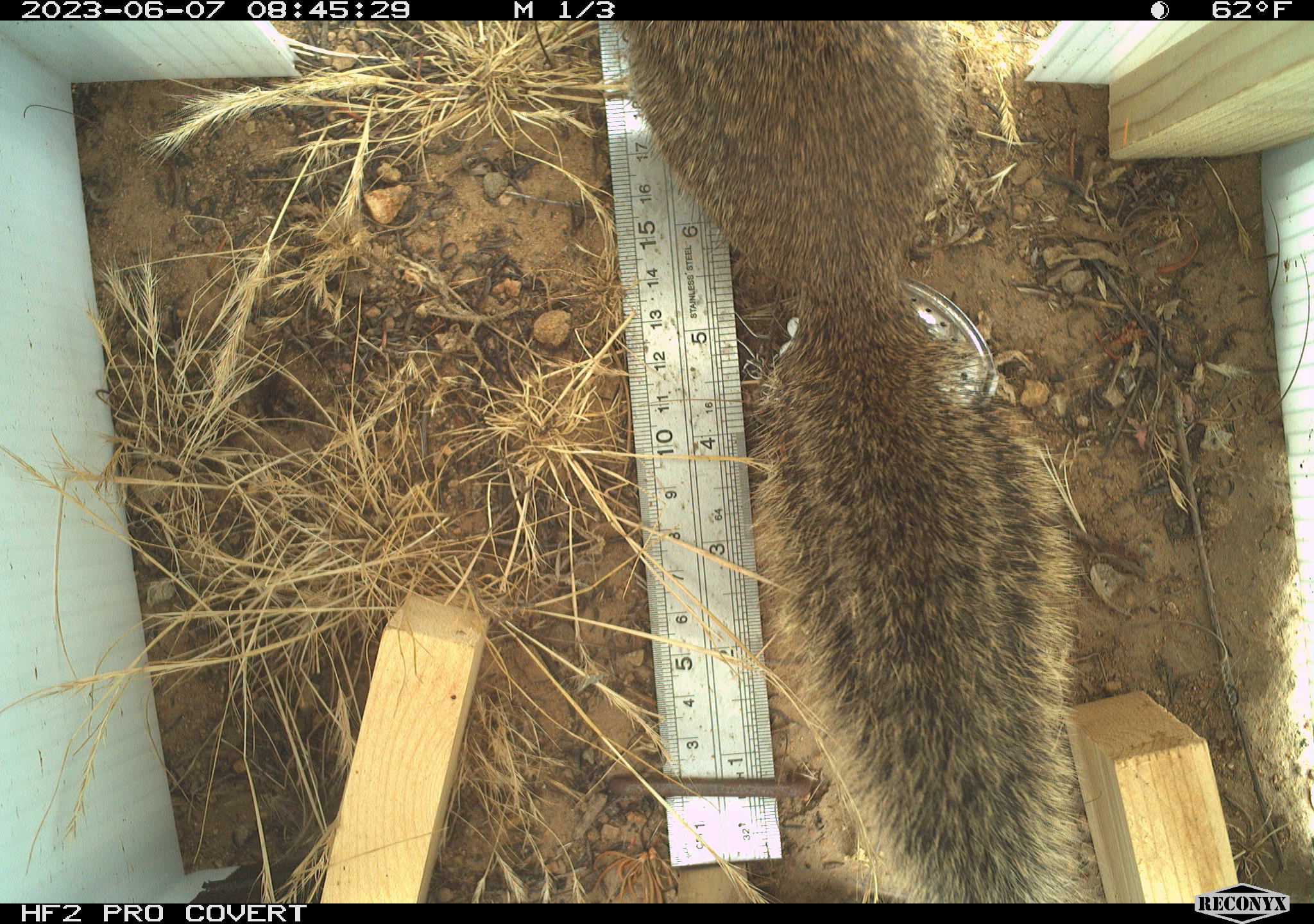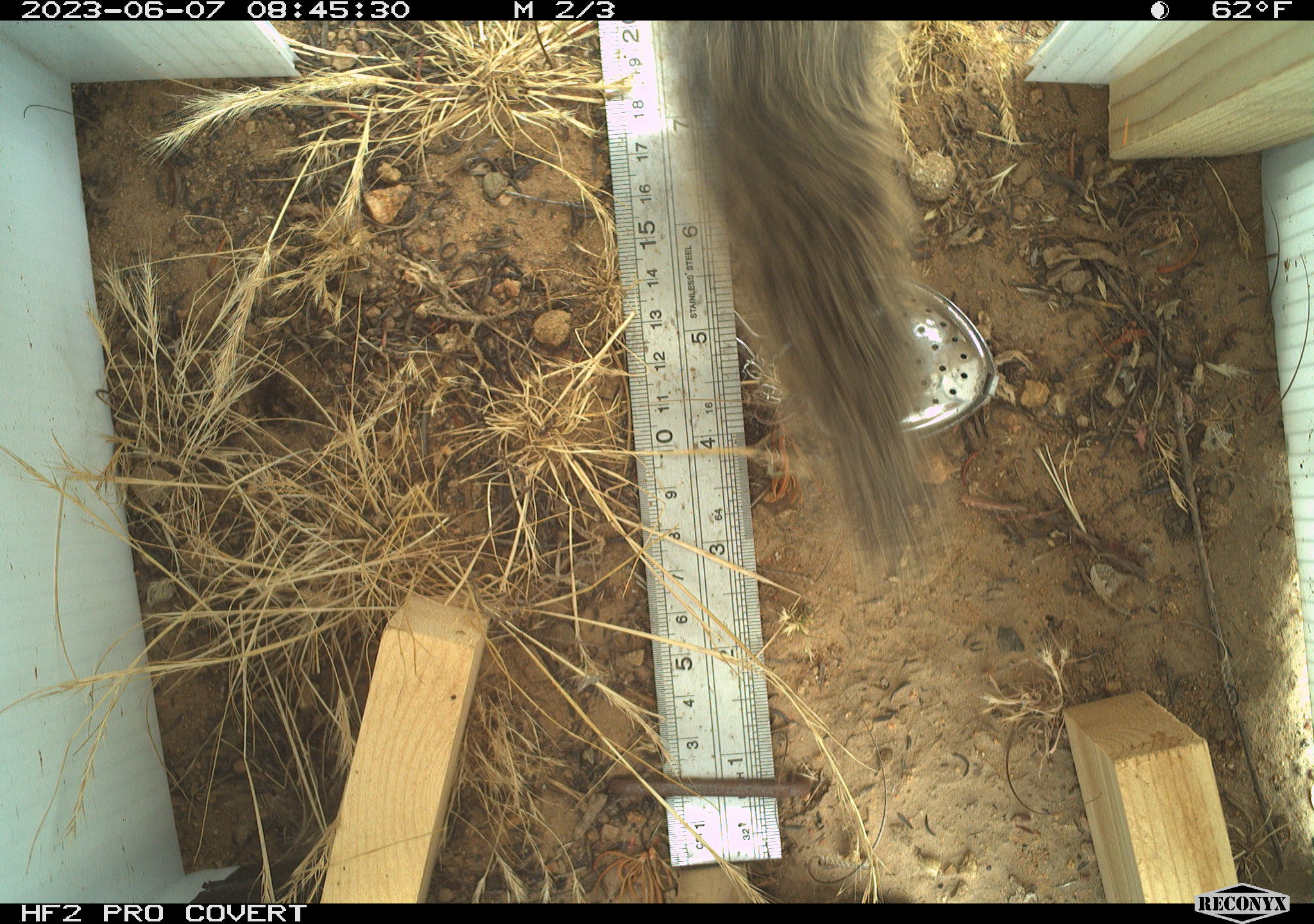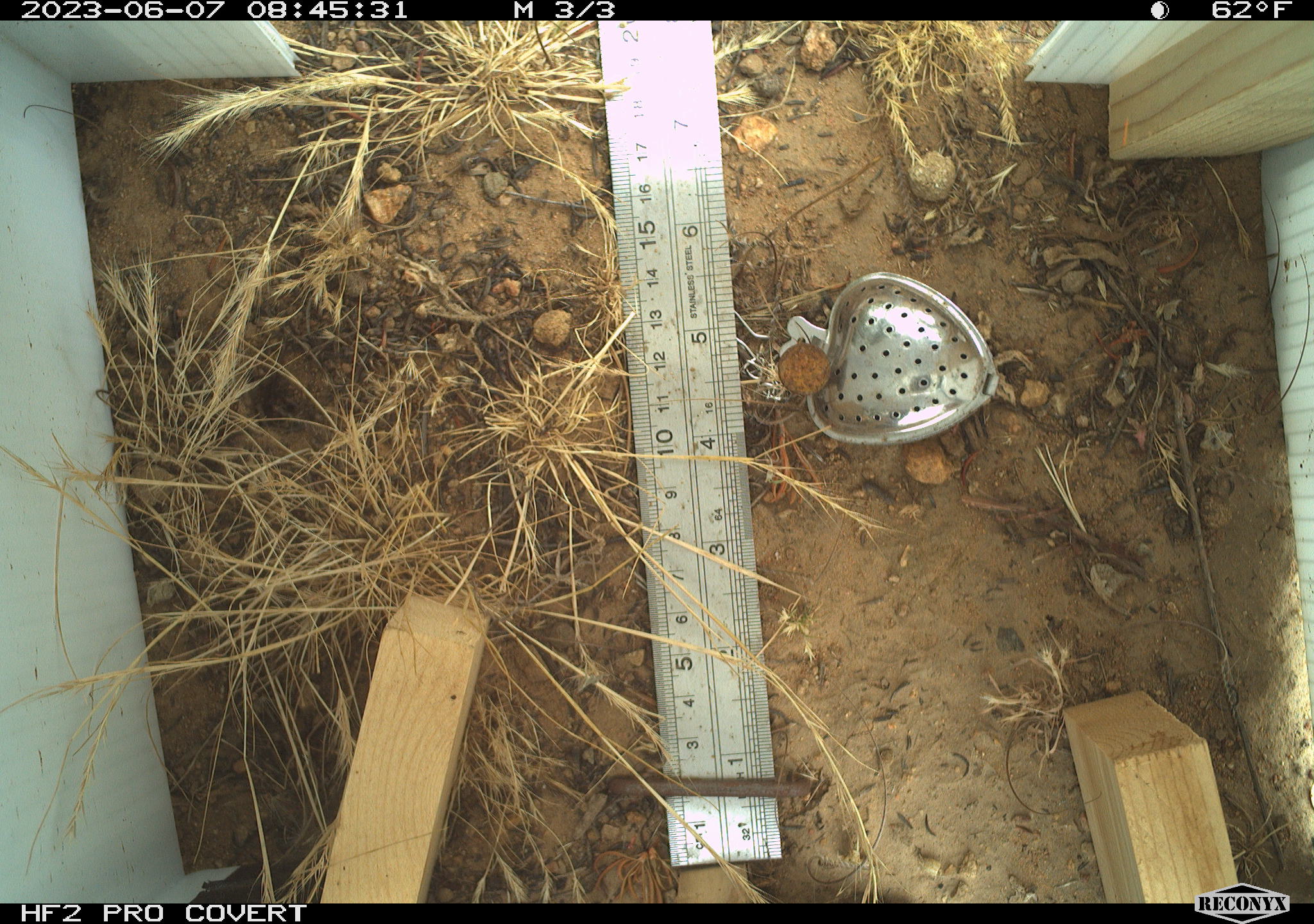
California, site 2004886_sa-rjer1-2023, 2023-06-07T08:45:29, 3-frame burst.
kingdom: Animalia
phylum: Chordata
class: Mammalia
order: Rodentia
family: Sciuridae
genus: Otospermophilus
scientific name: Otospermophilus beecheyi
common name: california ground squirrel